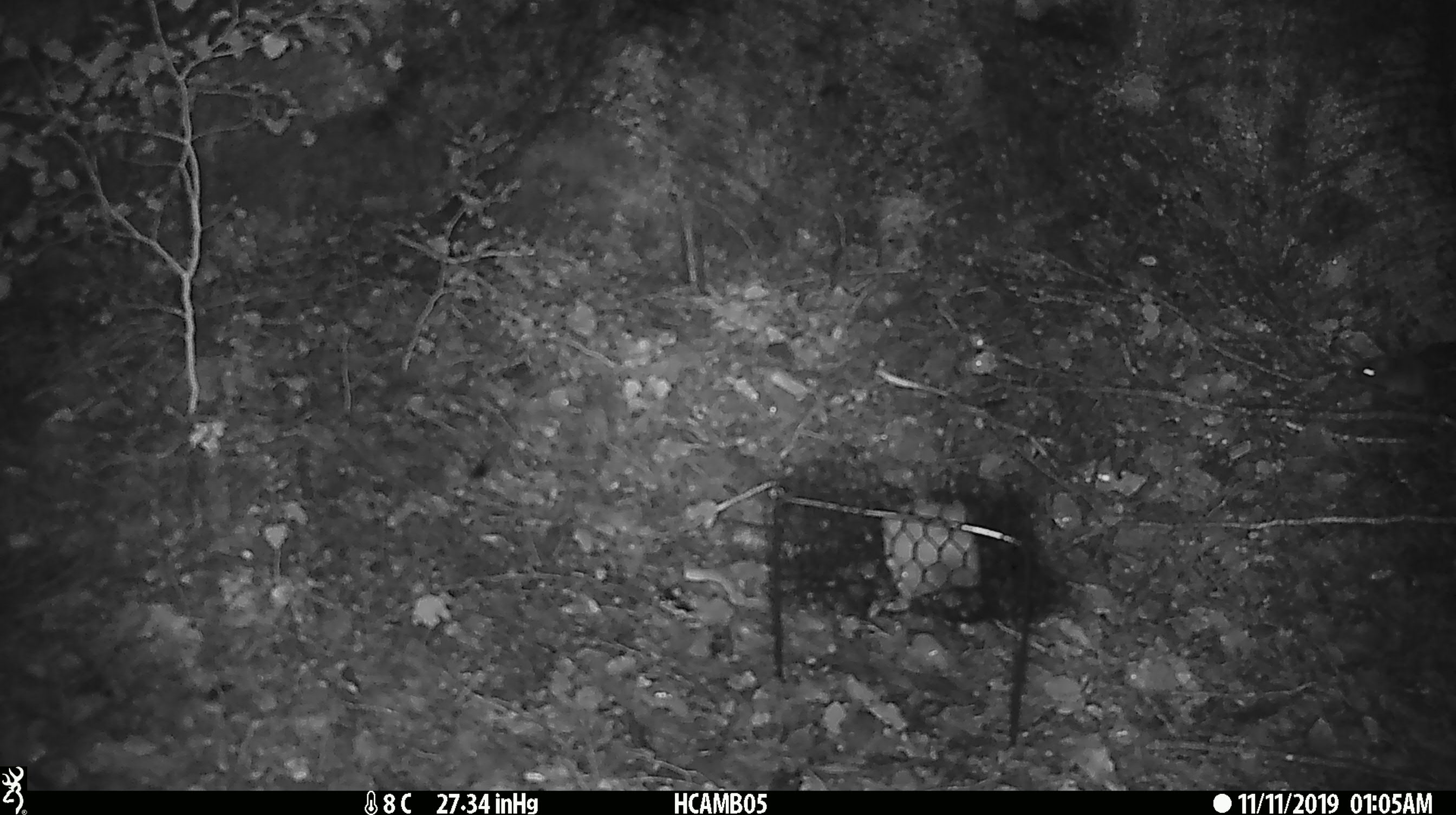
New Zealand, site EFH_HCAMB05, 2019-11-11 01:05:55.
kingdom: Animalia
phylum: Chordata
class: Mammalia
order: Rodentia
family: Muridae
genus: Mus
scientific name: Mus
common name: mouse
Mouse (Mus).